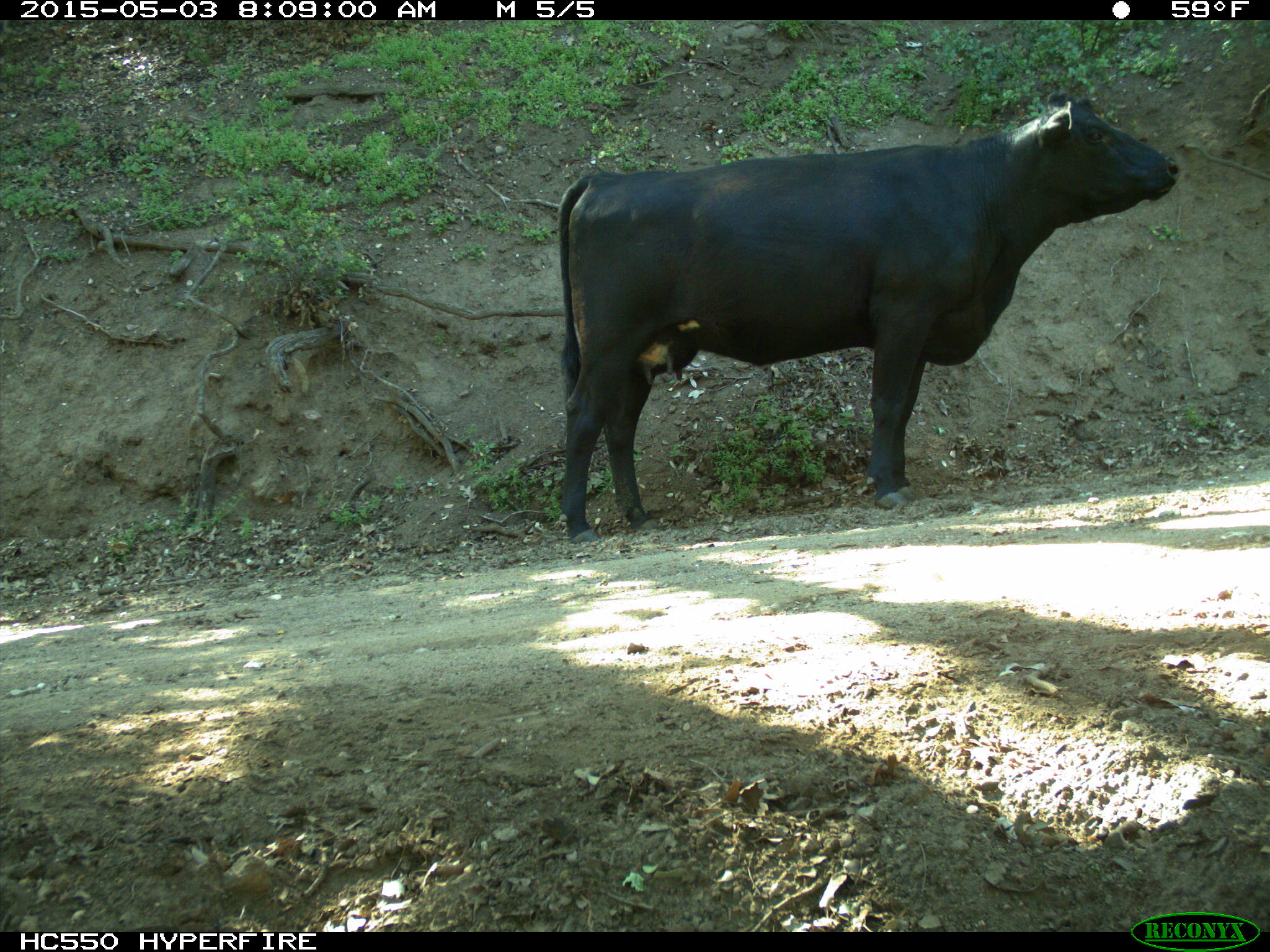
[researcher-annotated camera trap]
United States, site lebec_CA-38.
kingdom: Animalia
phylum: Chordata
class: Mammalia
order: Artiodactyla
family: Bovidae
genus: Bos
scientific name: Bos taurus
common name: domestic cow